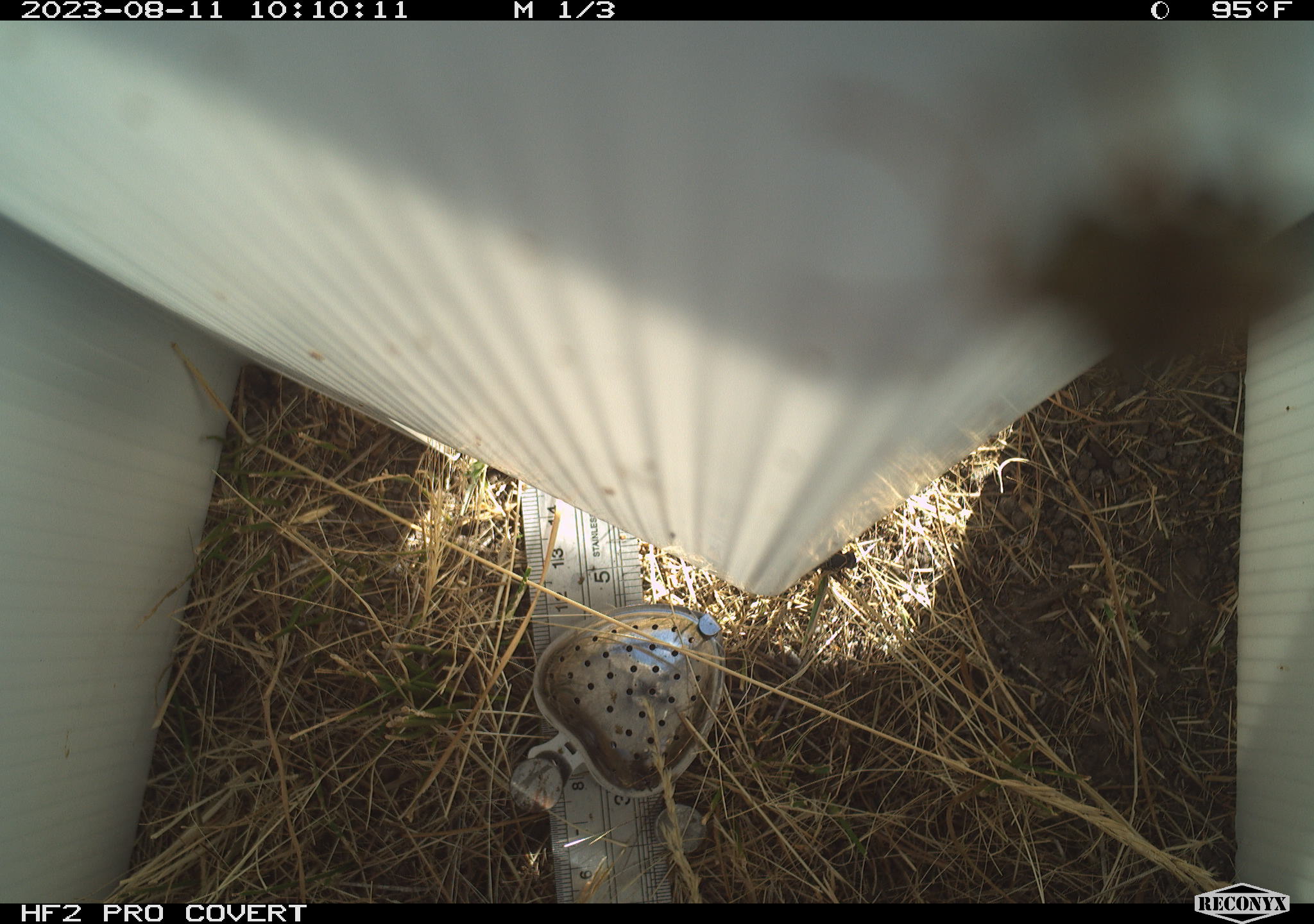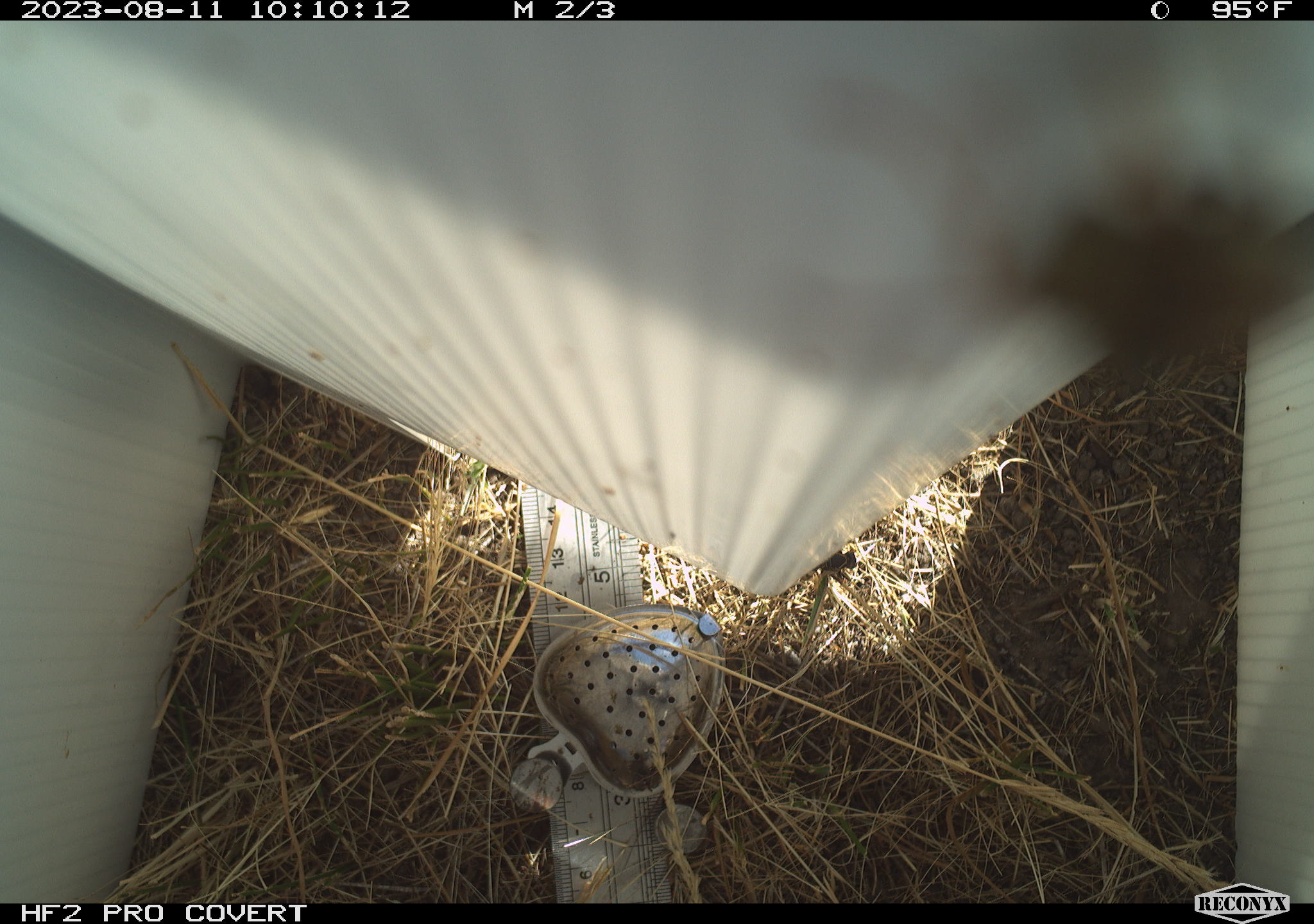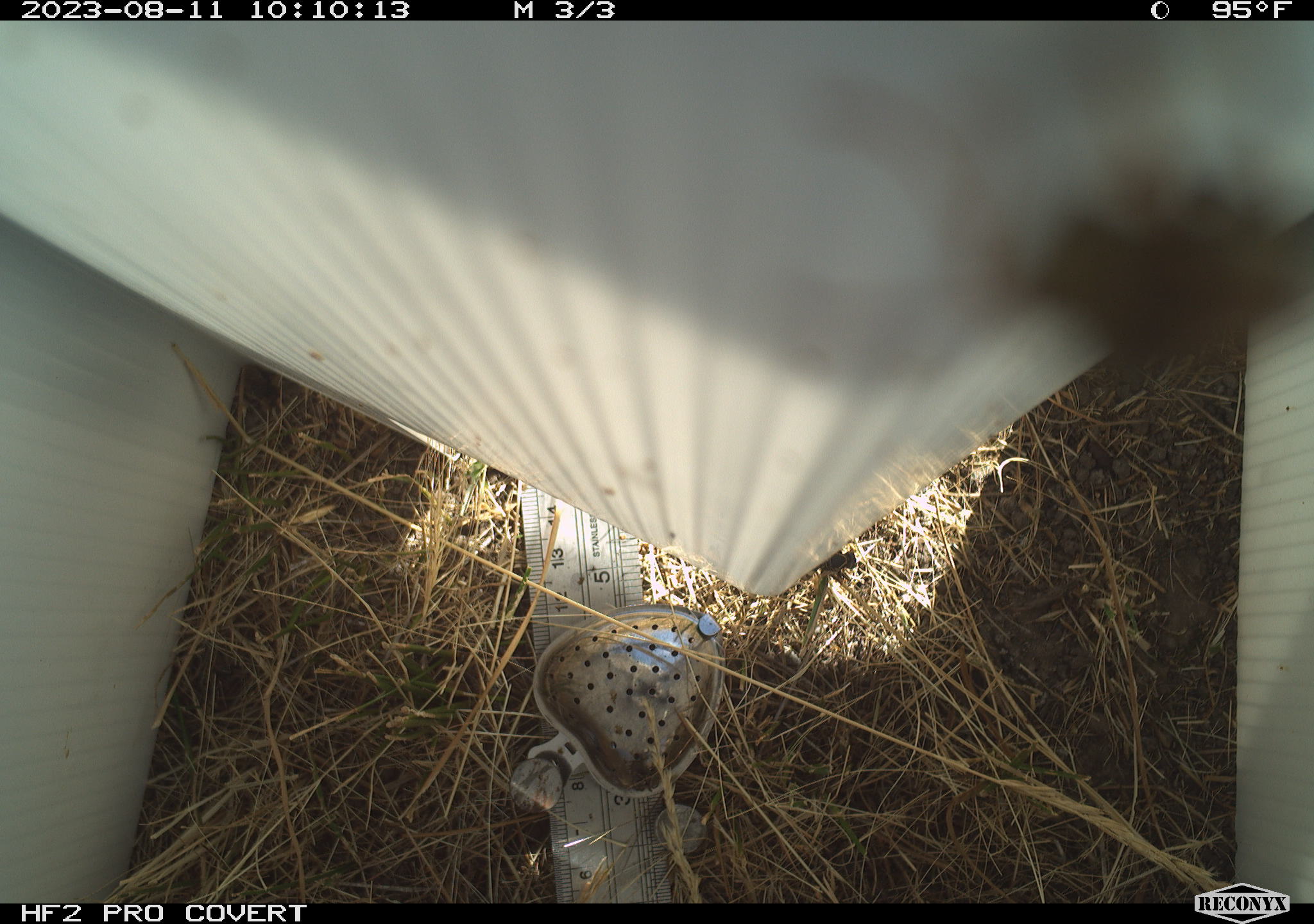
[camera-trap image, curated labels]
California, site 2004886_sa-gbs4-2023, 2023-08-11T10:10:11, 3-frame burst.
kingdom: Animalia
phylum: Arthropoda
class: Insecta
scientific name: Insecta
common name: insect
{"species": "insect (Insecta)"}